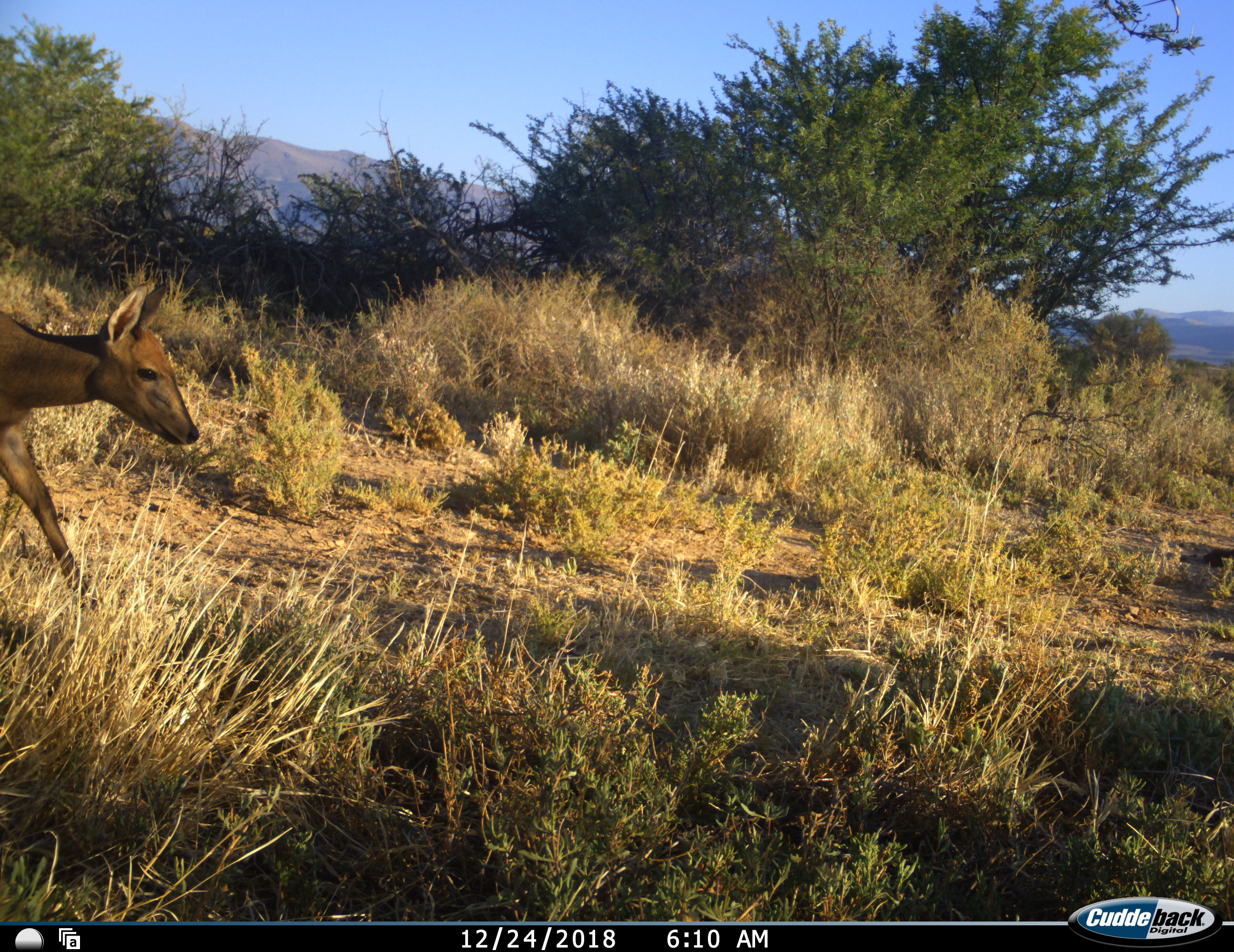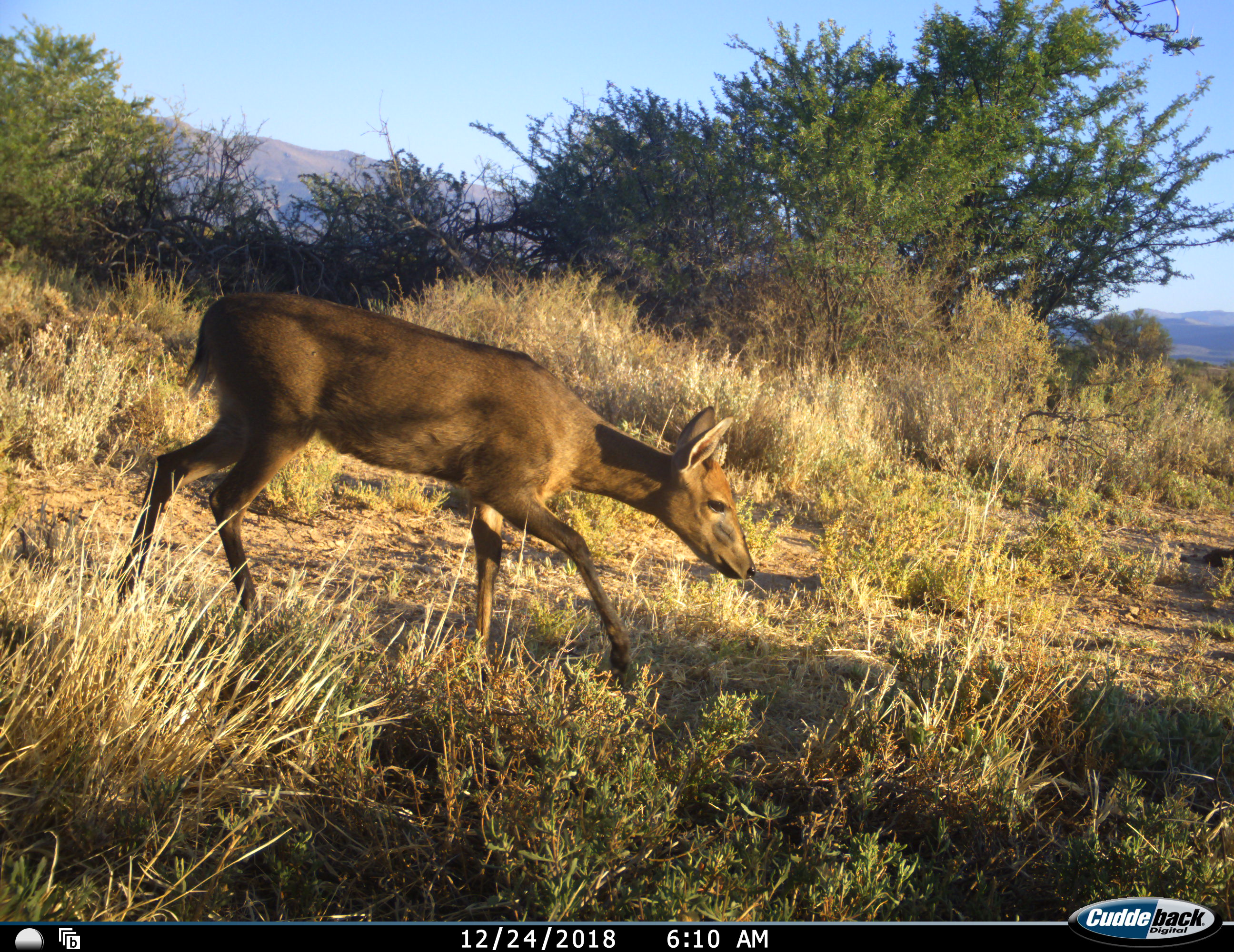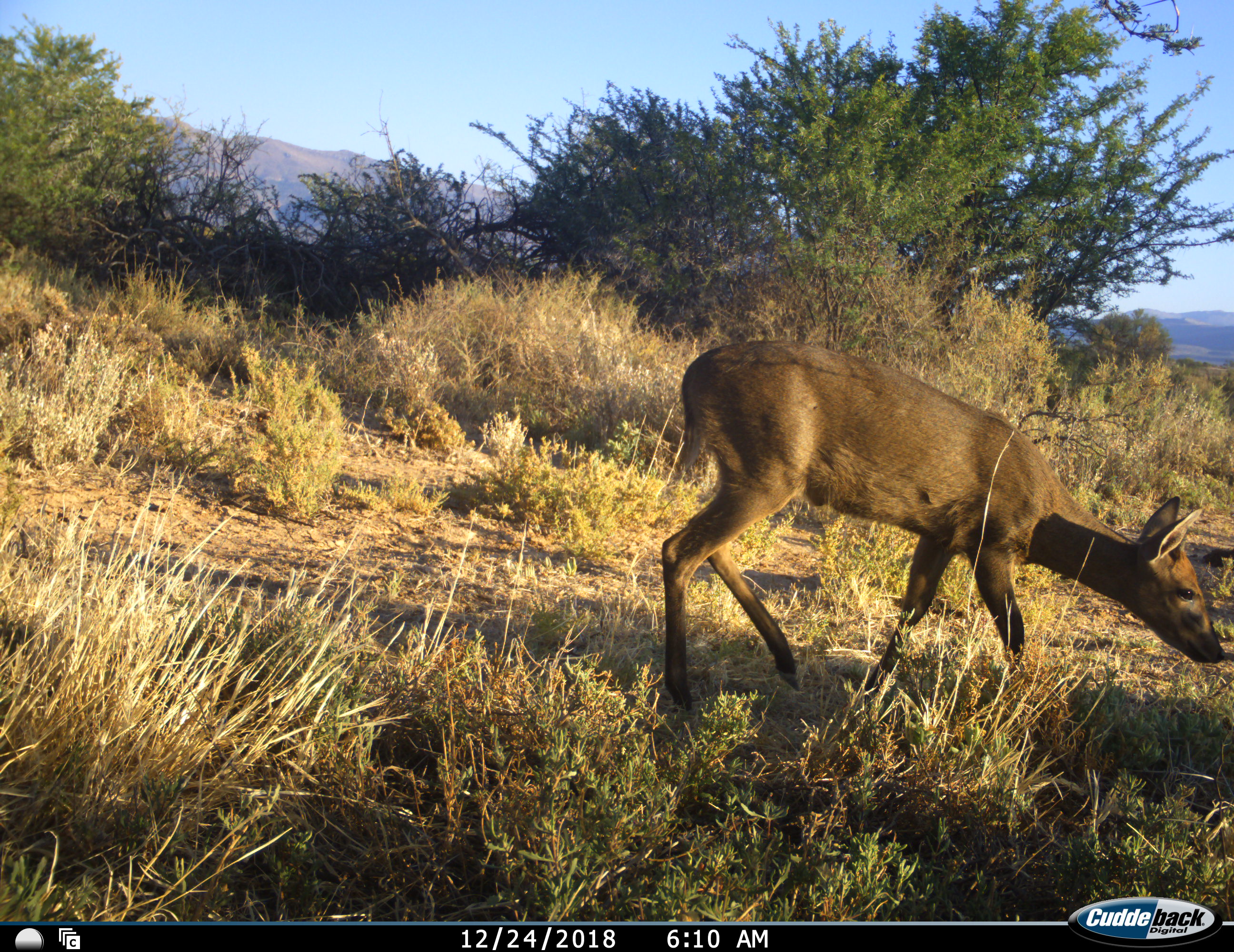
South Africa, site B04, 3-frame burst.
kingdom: Animalia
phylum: Chordata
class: Mammalia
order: Artiodactyla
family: Bovidae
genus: Sylvicapra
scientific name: Sylvicapra grimmia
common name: common grey duiker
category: duikercommongrey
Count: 1.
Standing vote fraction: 0%.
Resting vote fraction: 0%.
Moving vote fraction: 100%.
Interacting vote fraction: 0%.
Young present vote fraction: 0%.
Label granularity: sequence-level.